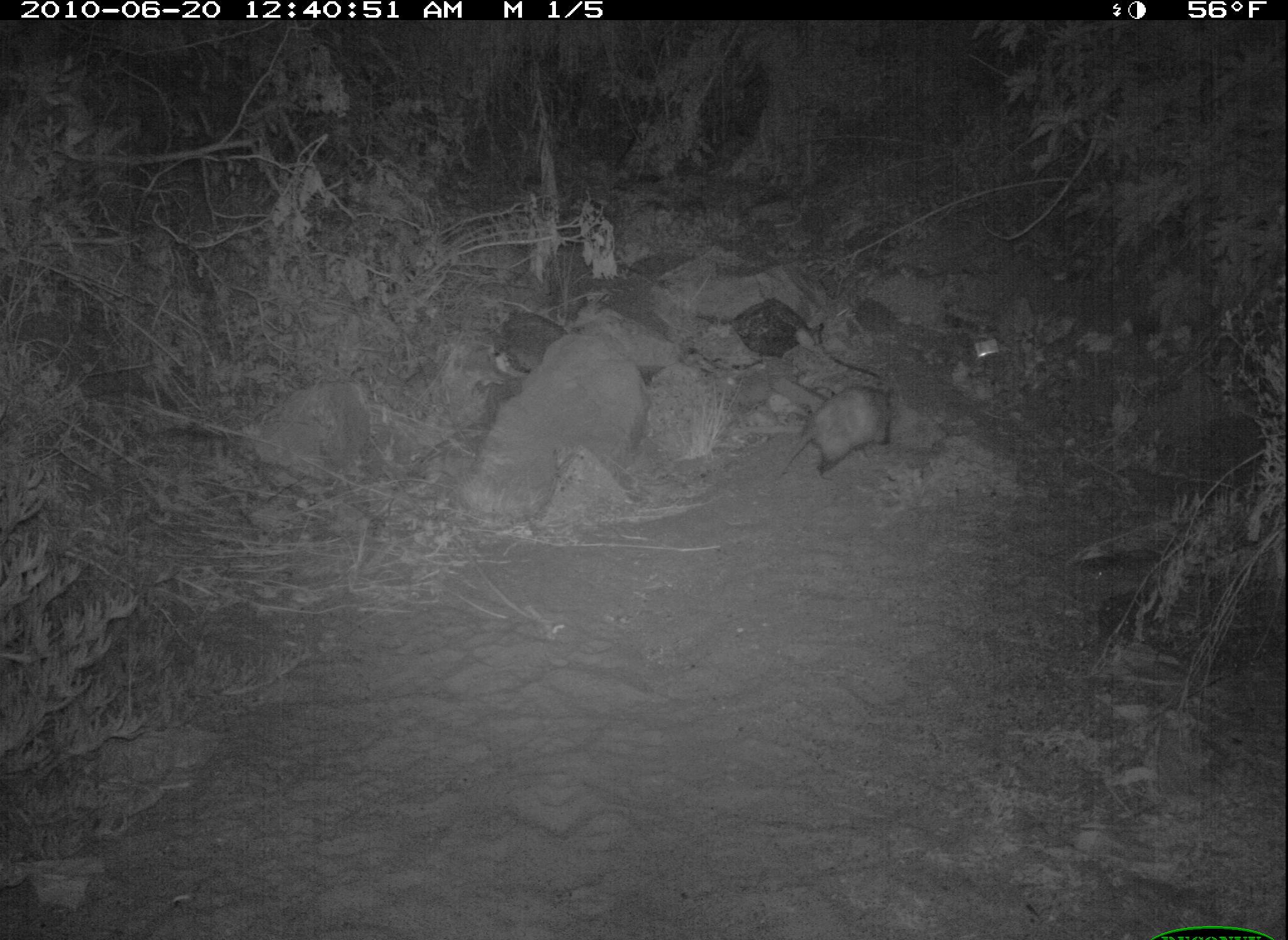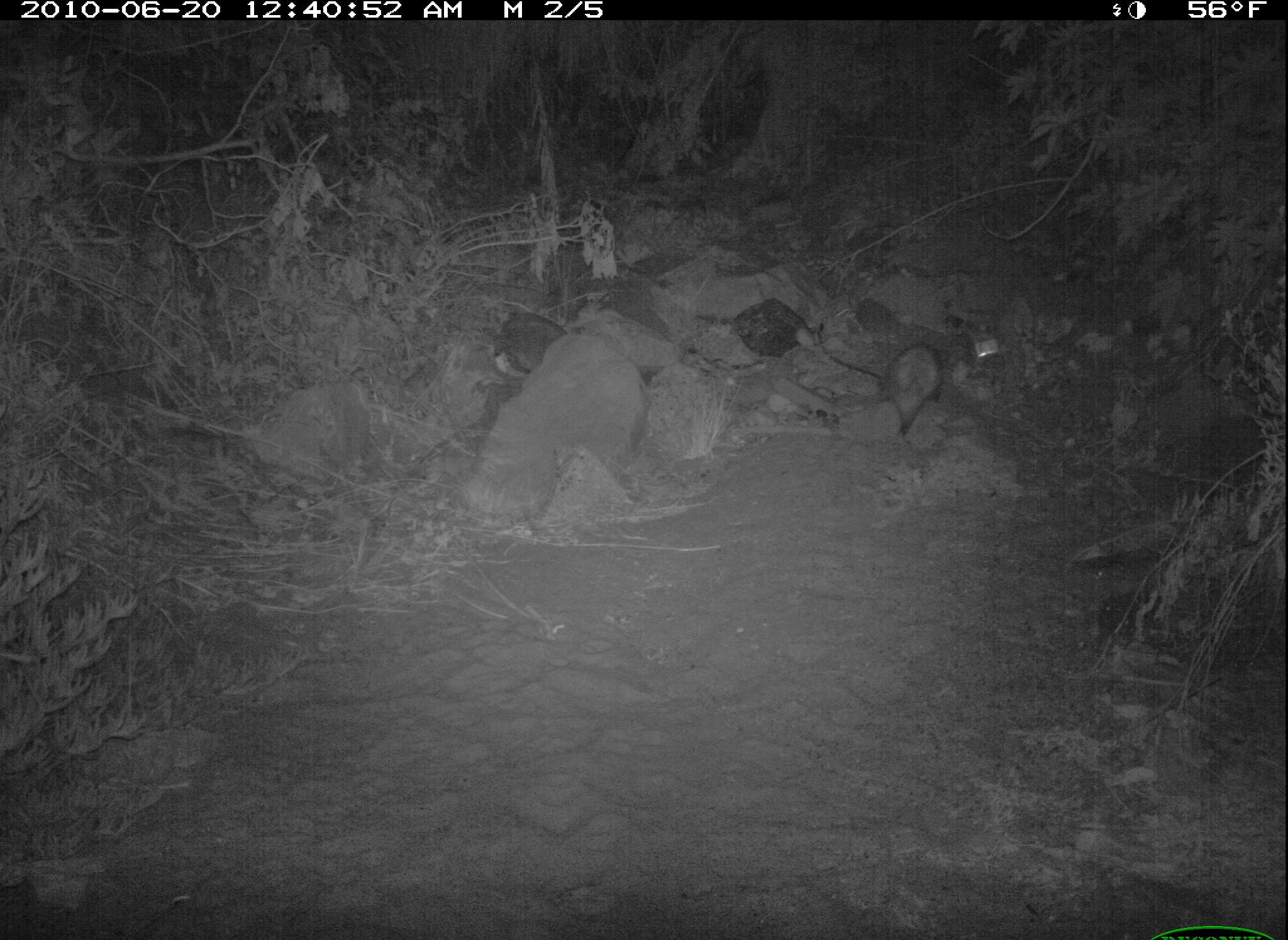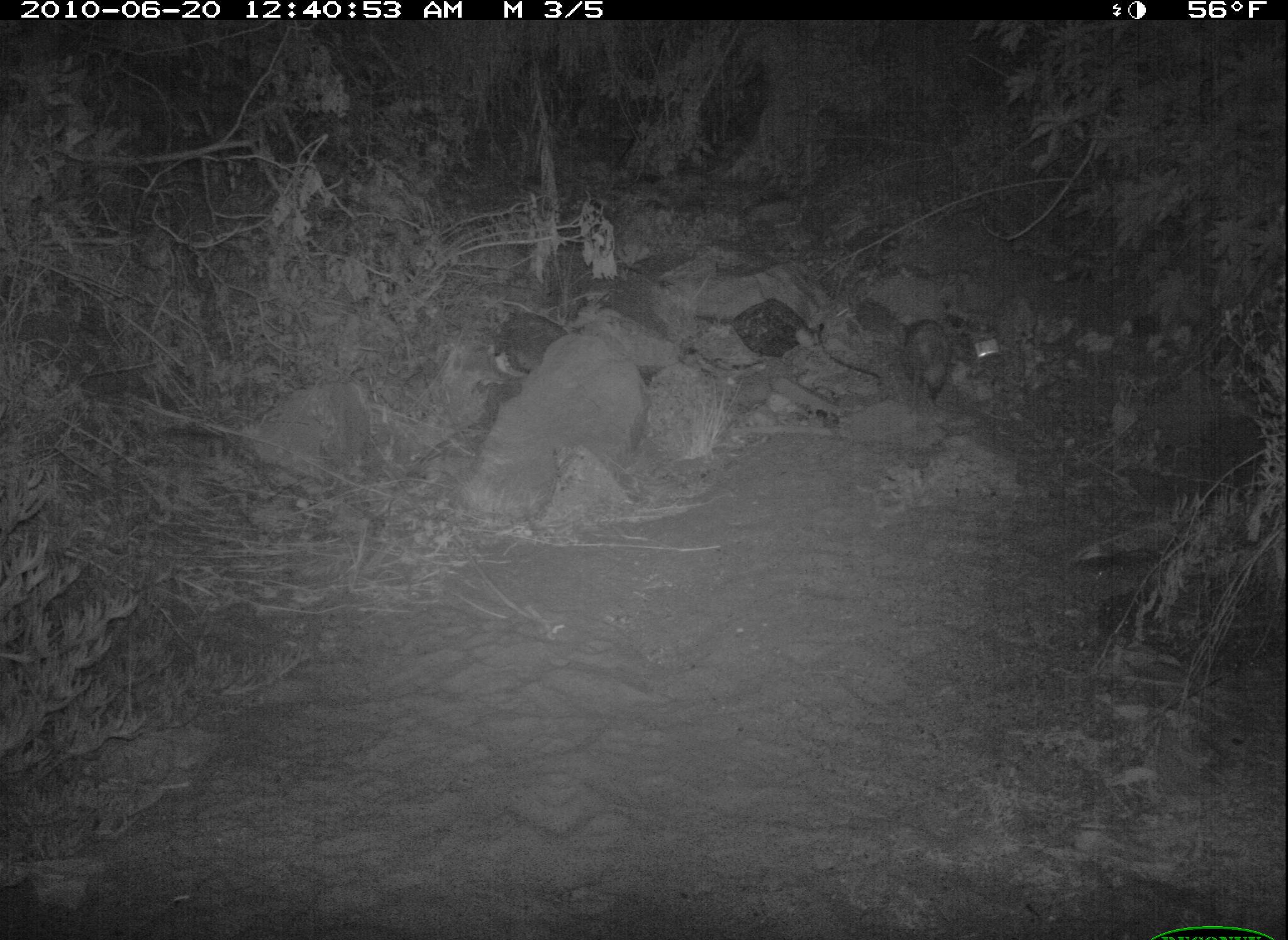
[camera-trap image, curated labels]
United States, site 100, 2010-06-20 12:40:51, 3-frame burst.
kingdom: Animalia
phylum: Chordata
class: Mammalia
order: Didelphimorphia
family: Didelphidae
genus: Didelphis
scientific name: Didelphis virginiana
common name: virginia opossum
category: opossum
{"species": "opossum (virginia opossum) (Didelphis virginiana)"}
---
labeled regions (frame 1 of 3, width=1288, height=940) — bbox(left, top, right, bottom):
opossum: bbox(773, 377, 910, 496)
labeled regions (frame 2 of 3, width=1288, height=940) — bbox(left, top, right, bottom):
opossum: bbox(865, 327, 964, 461)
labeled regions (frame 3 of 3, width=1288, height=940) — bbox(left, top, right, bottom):
opossum: bbox(887, 306, 968, 411)